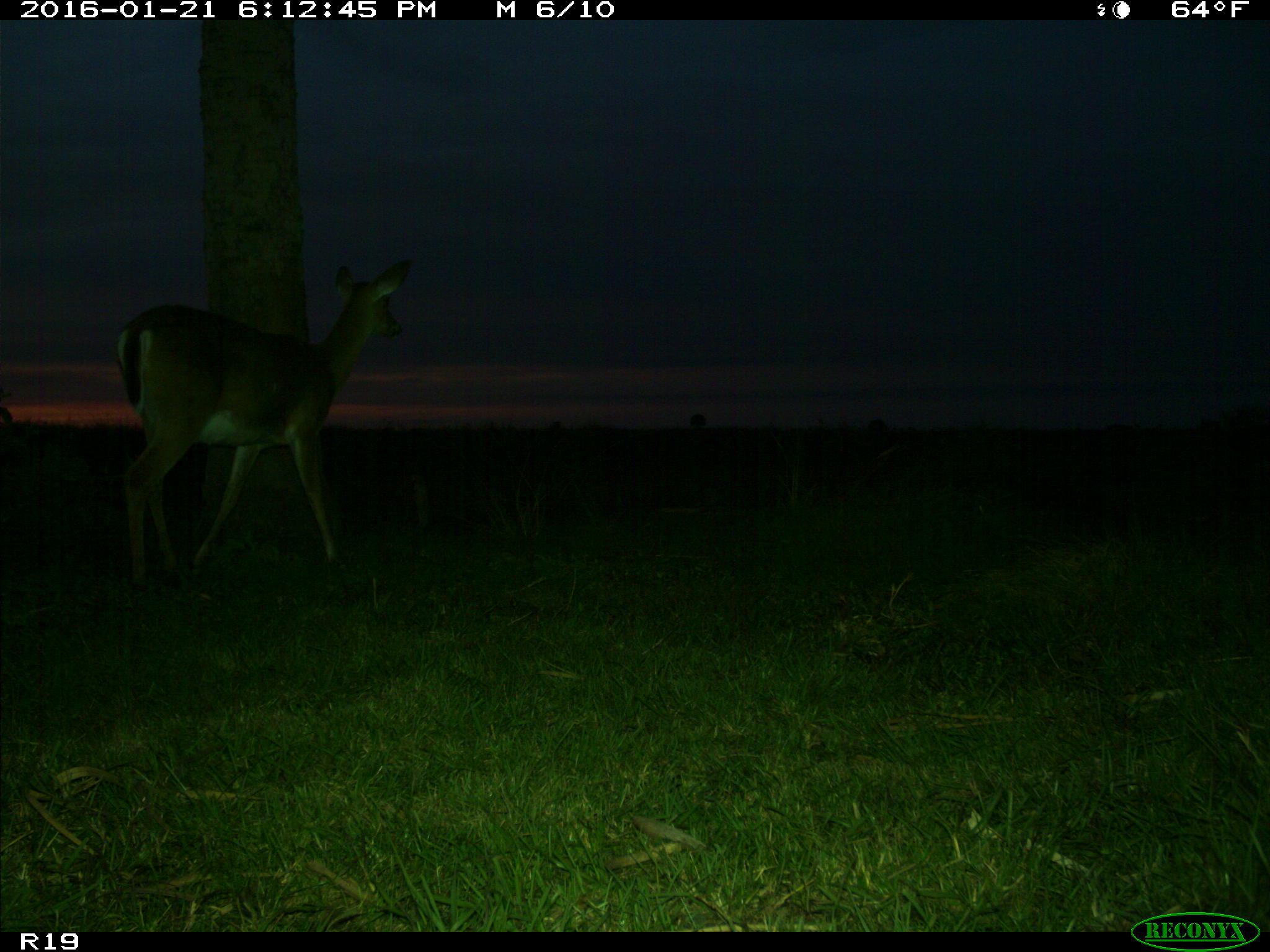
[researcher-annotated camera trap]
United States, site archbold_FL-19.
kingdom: Animalia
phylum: Chordata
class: Mammalia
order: Artiodactyla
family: Cervidae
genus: Odocoileus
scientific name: Odocoileus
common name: deer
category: unidentified deer